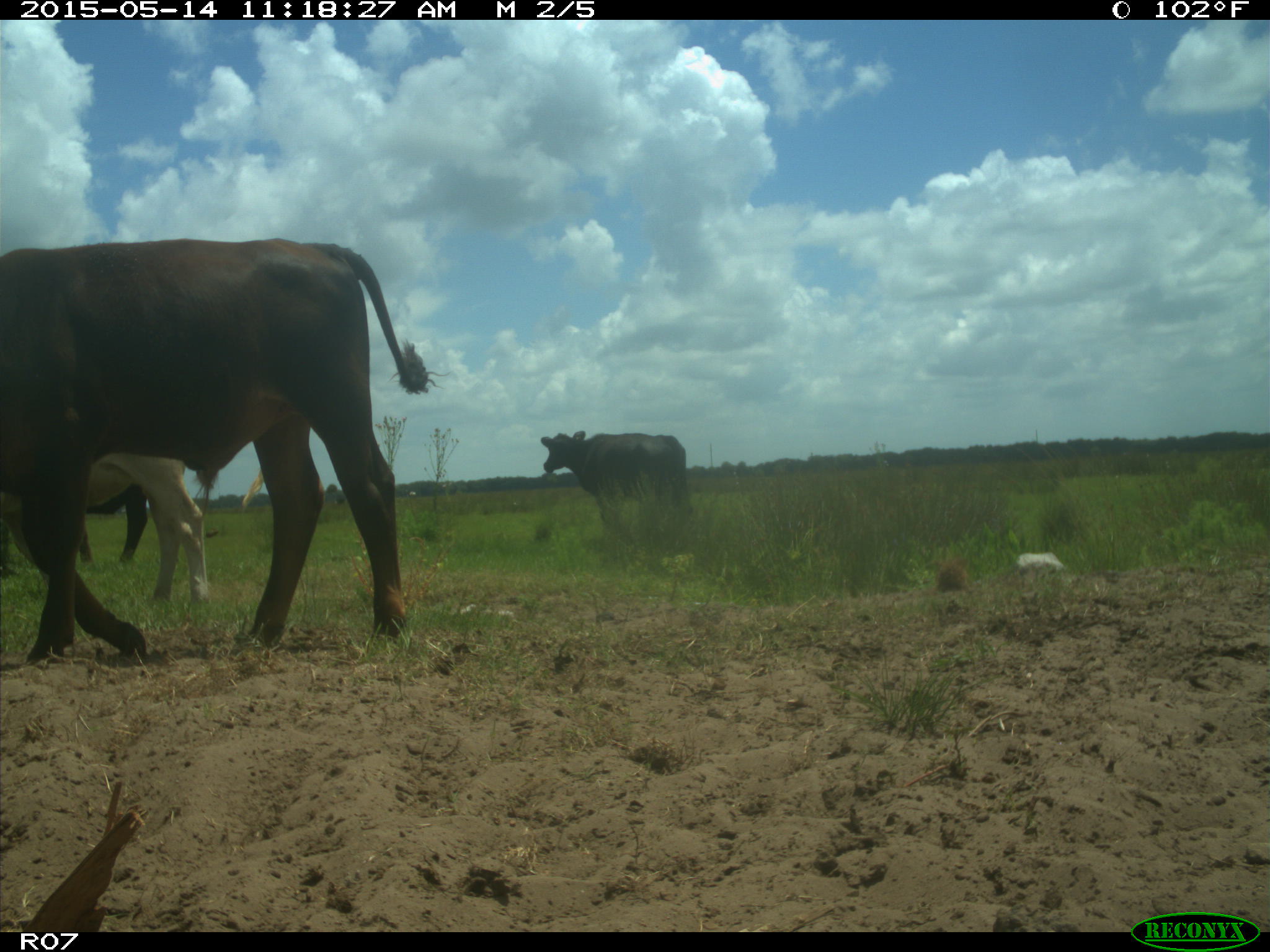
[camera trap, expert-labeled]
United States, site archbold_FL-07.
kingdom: Animalia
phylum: Chordata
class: Mammalia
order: Artiodactyla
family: Bovidae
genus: Bos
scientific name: Bos taurus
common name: domestic cow